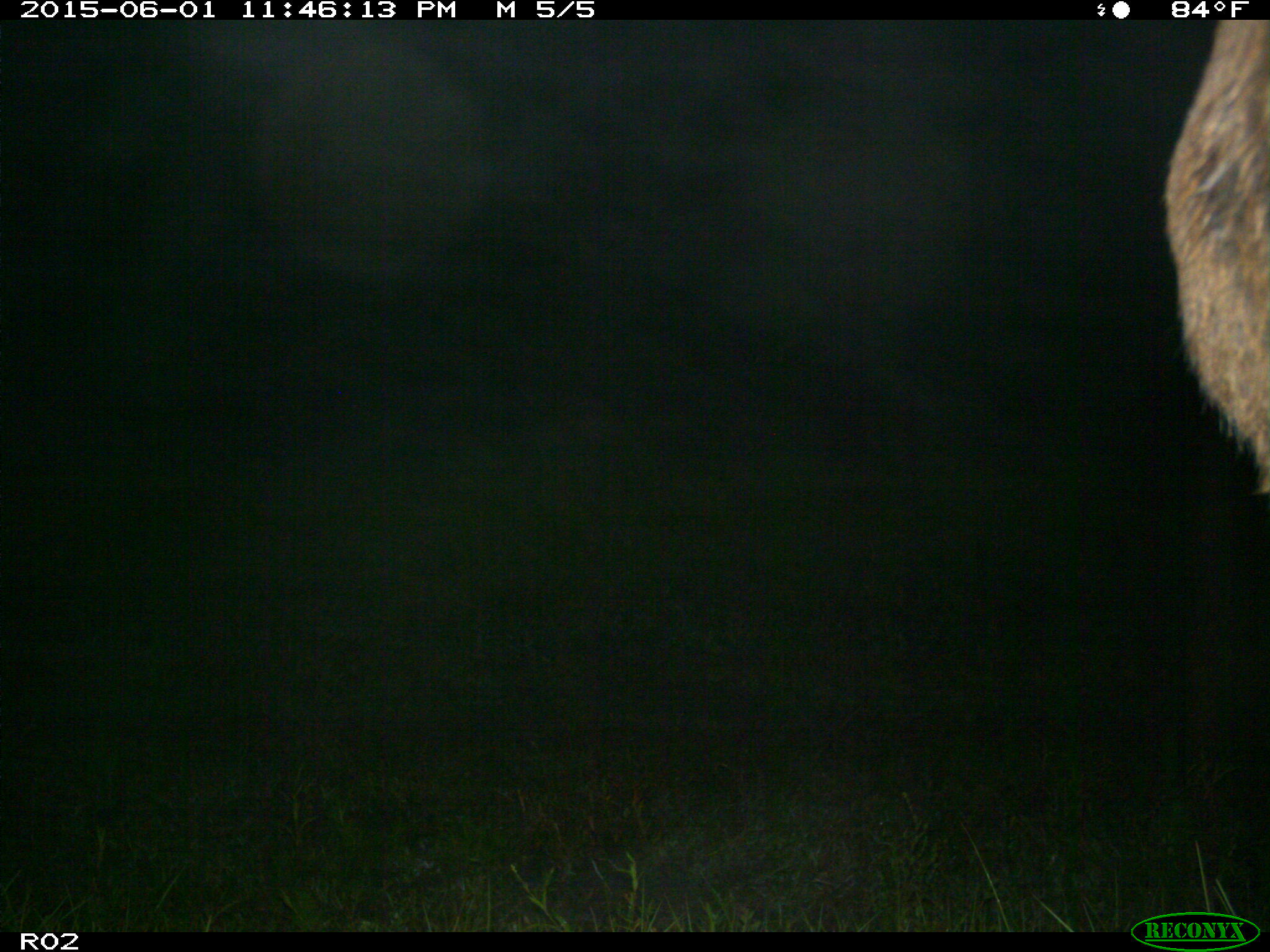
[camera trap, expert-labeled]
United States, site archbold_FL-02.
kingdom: Animalia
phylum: Chordata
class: Mammalia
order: Artiodactyla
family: Bovidae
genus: Bos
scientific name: Bos taurus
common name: domestic cow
Bos taurus (domestic cow).